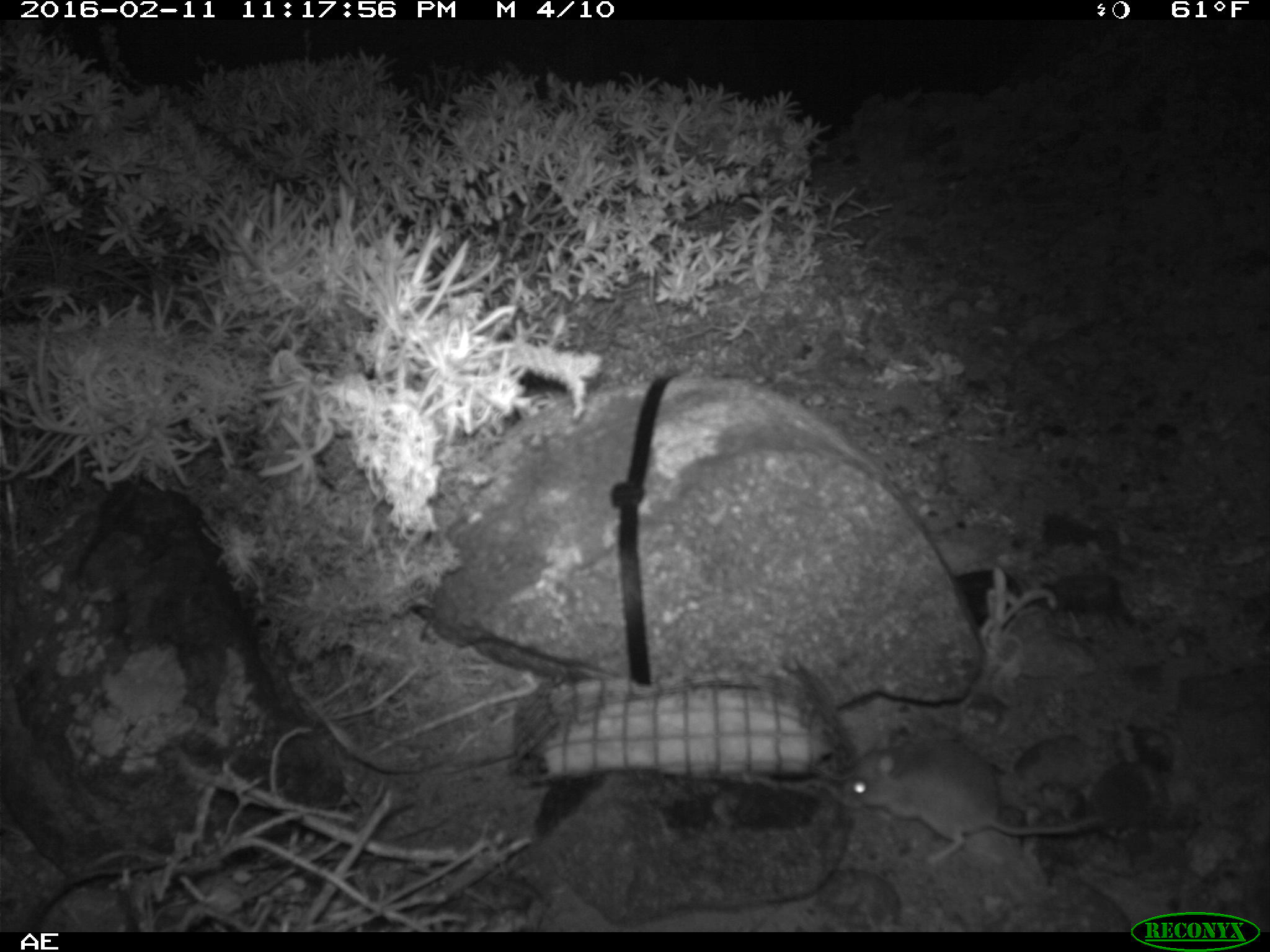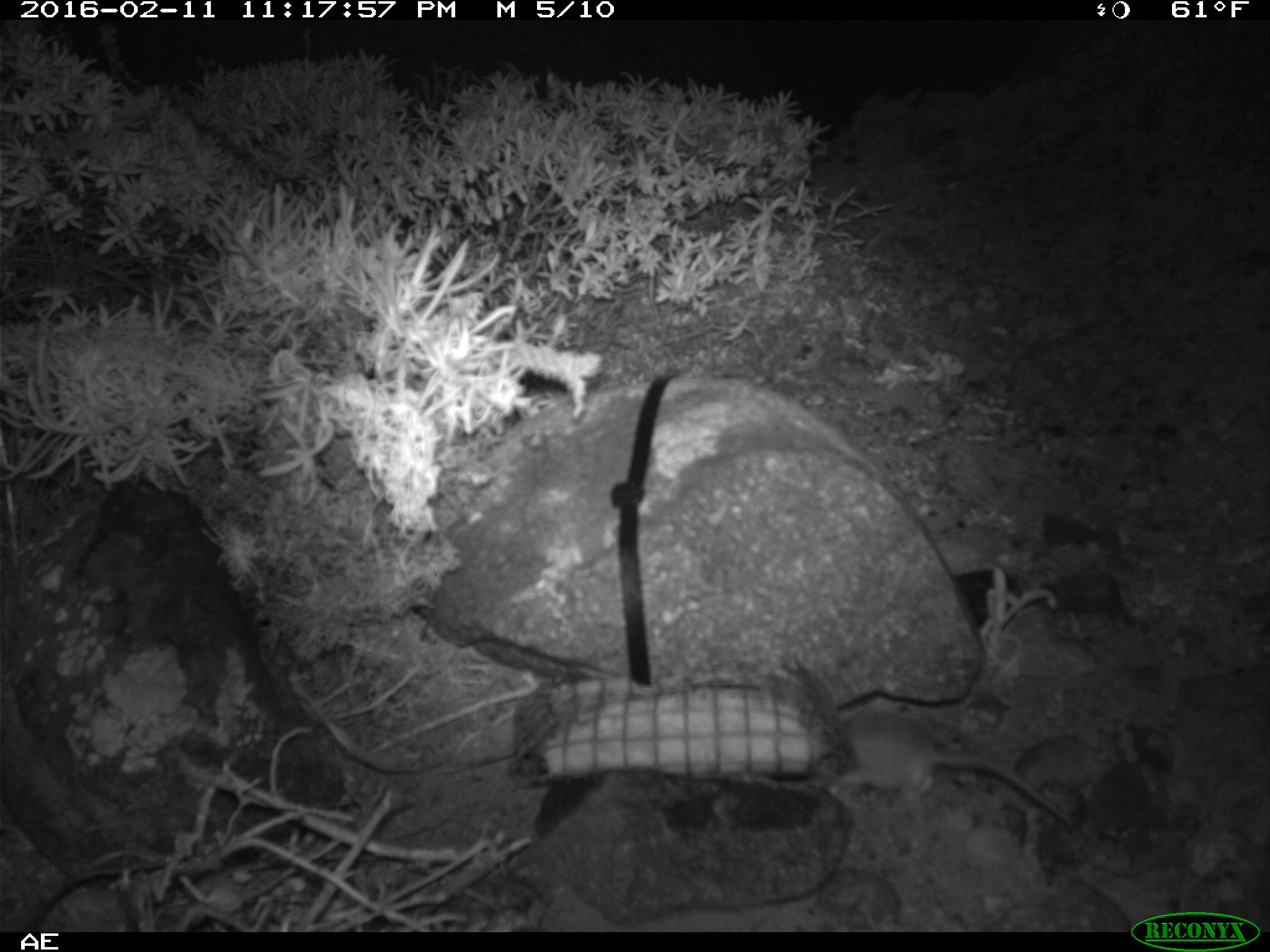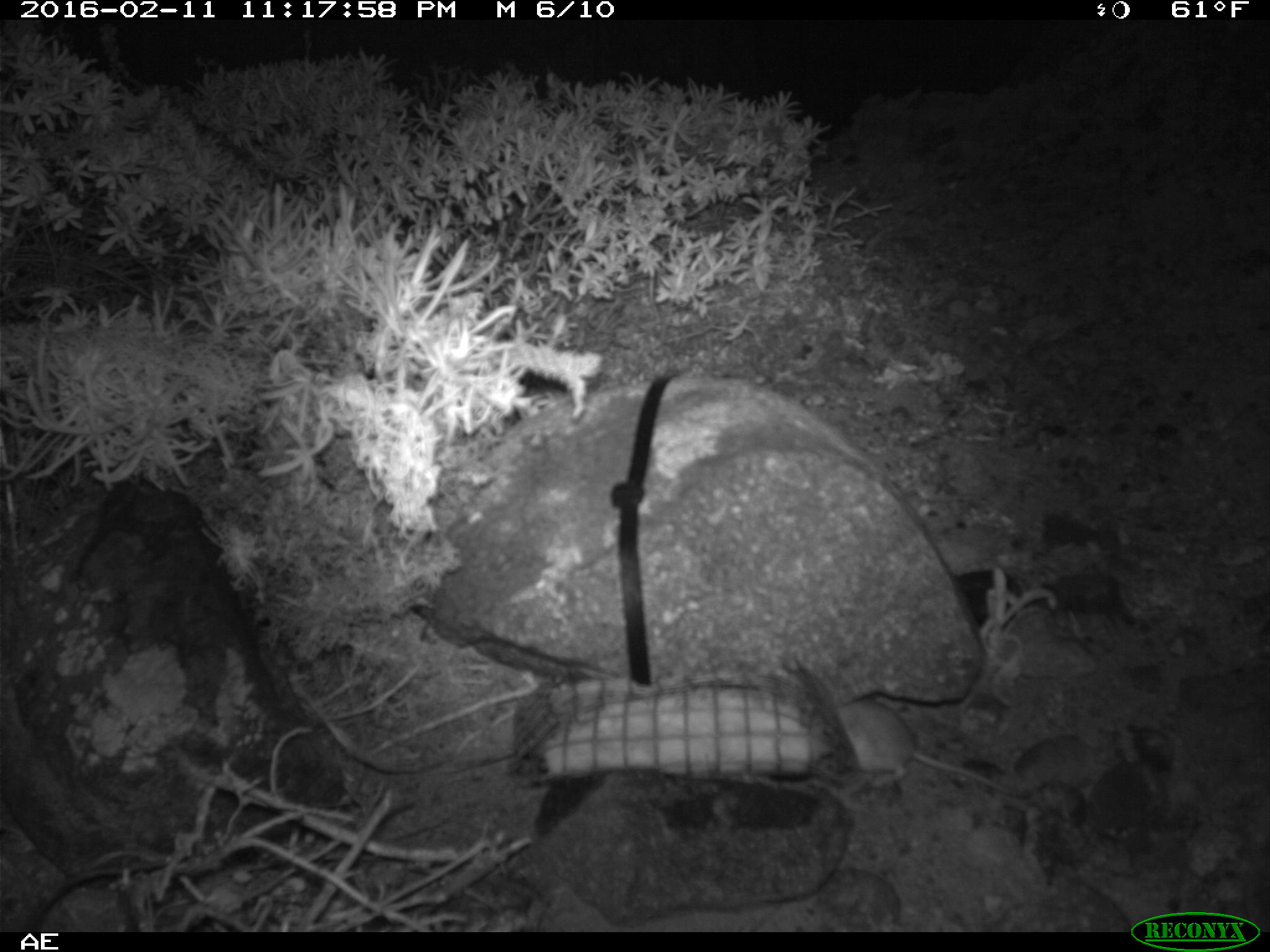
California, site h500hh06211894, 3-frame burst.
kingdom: Animalia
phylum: Chordata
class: Mammalia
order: Rodentia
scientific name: Rodentia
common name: rodent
Rodent (Rodentia).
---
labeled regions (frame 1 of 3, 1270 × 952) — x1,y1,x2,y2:
rodent: 844,731,1107,868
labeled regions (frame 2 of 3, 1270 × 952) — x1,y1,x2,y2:
rodent: 828,705,1072,827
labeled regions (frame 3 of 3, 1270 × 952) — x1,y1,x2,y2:
rodent: 833,698,1037,800